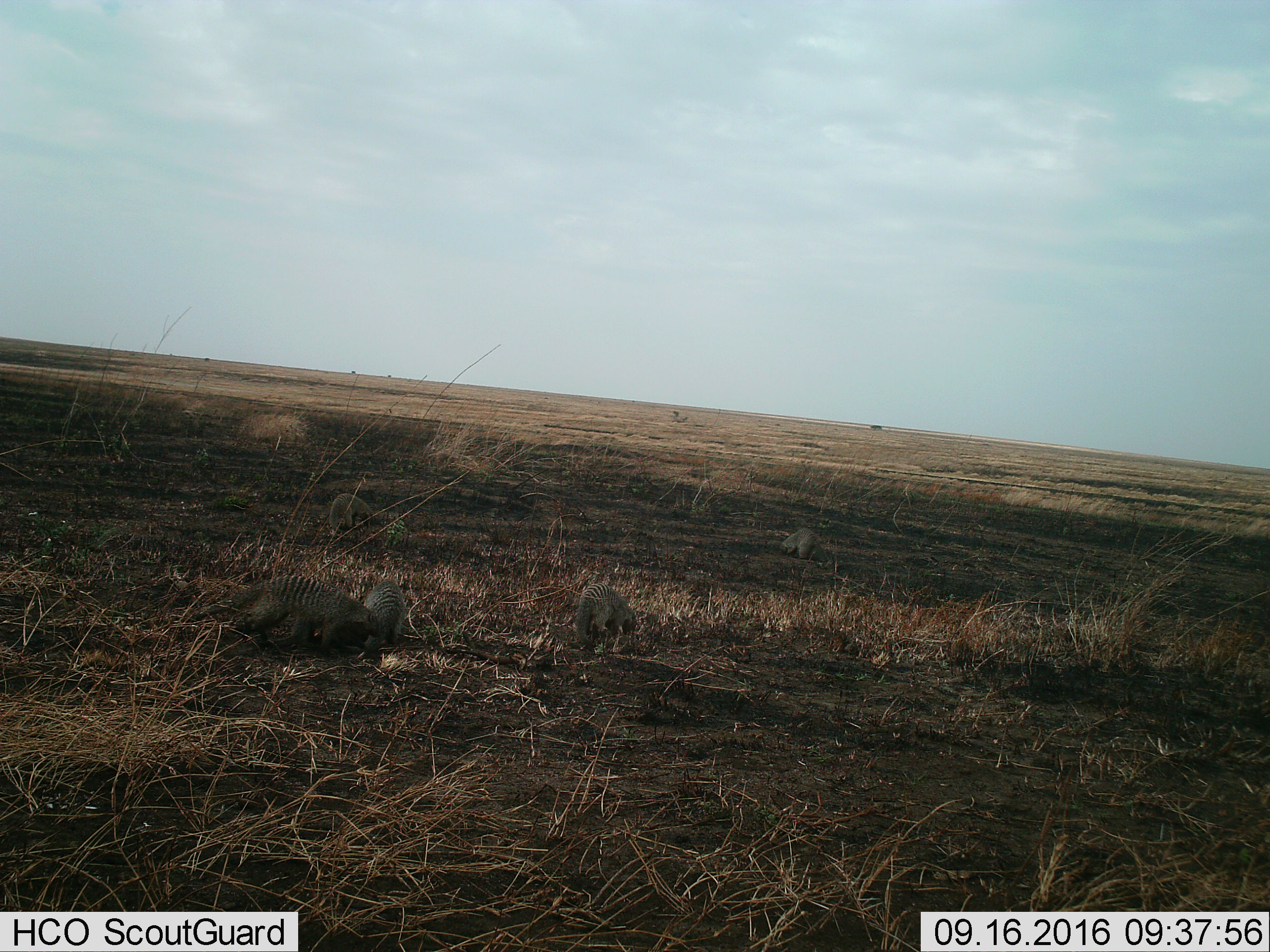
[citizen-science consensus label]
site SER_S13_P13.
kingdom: Animalia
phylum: Chordata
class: Mammalia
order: Carnivora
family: Herpestidae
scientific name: Herpestidae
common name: mongoose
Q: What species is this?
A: Mongoose (Herpestidae).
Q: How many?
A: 5.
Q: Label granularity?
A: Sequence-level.